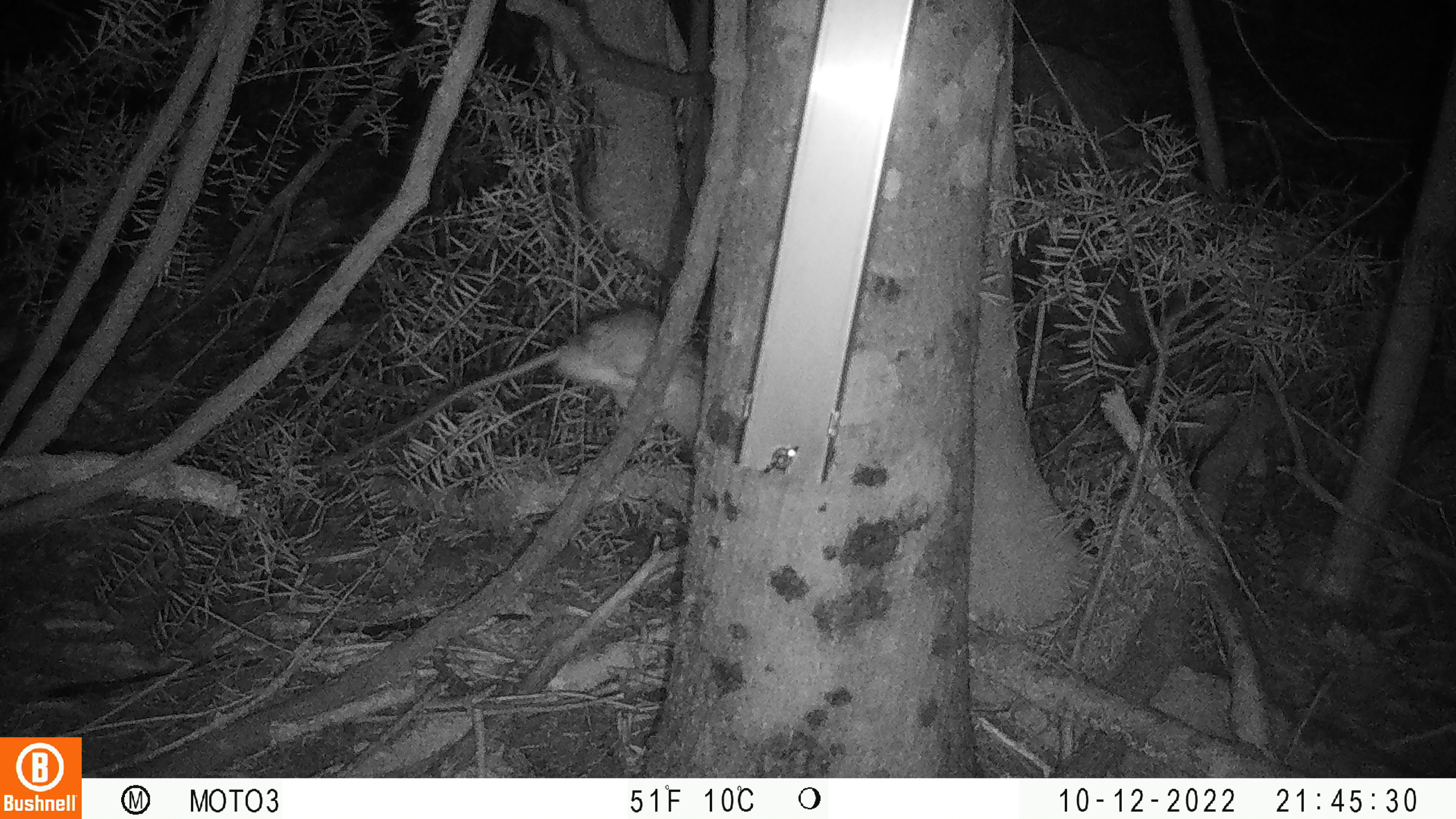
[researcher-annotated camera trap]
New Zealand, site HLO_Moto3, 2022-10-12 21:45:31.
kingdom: Animalia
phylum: Chordata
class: Mammalia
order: Rodentia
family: Muridae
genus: Rattus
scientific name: Rattus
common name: rat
Rat (Rattus).